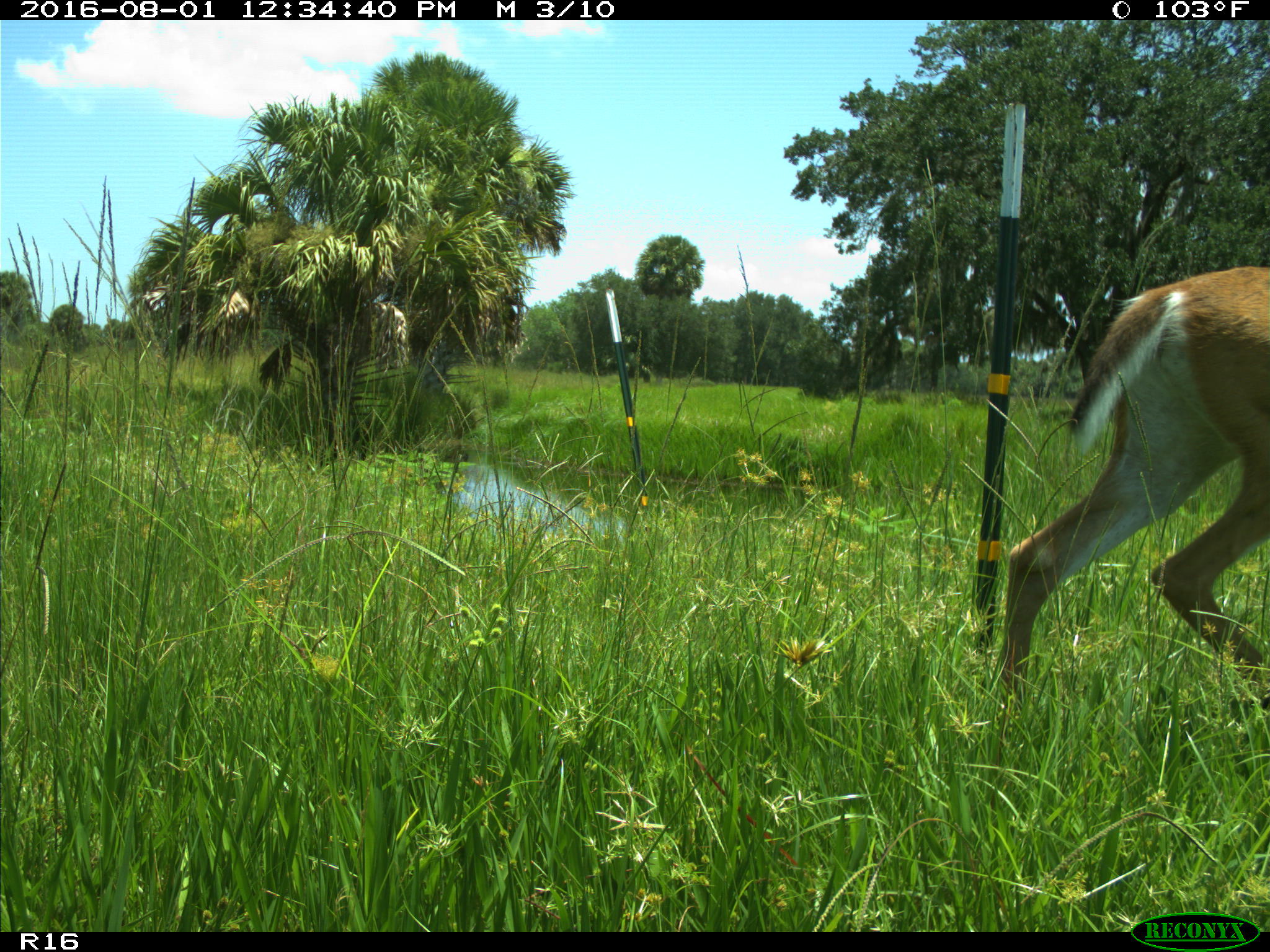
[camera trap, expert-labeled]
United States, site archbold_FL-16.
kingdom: Animalia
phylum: Chordata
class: Mammalia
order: Artiodactyla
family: Cervidae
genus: Odocoileus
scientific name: Odocoileus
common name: deer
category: unidentified deer